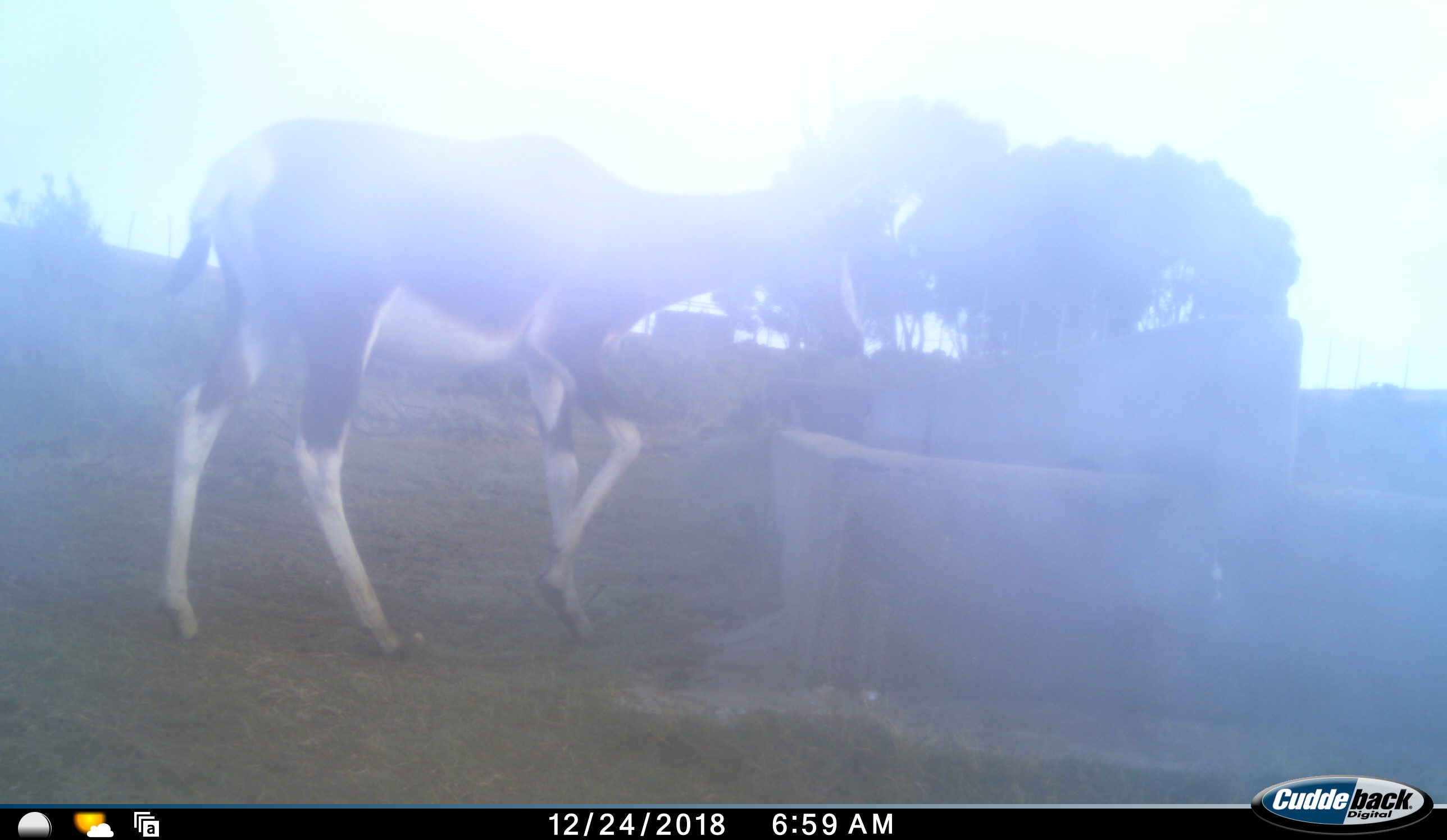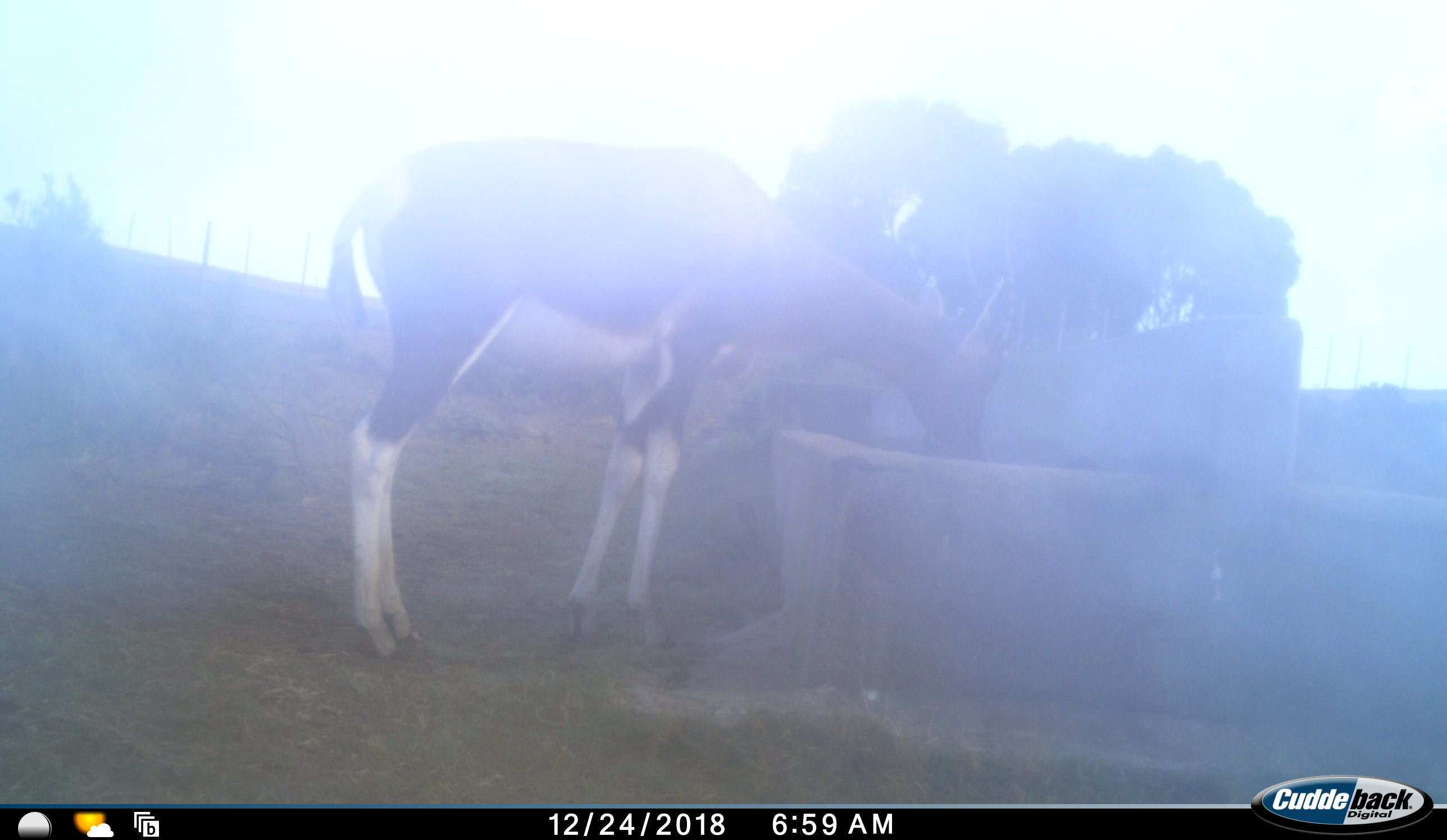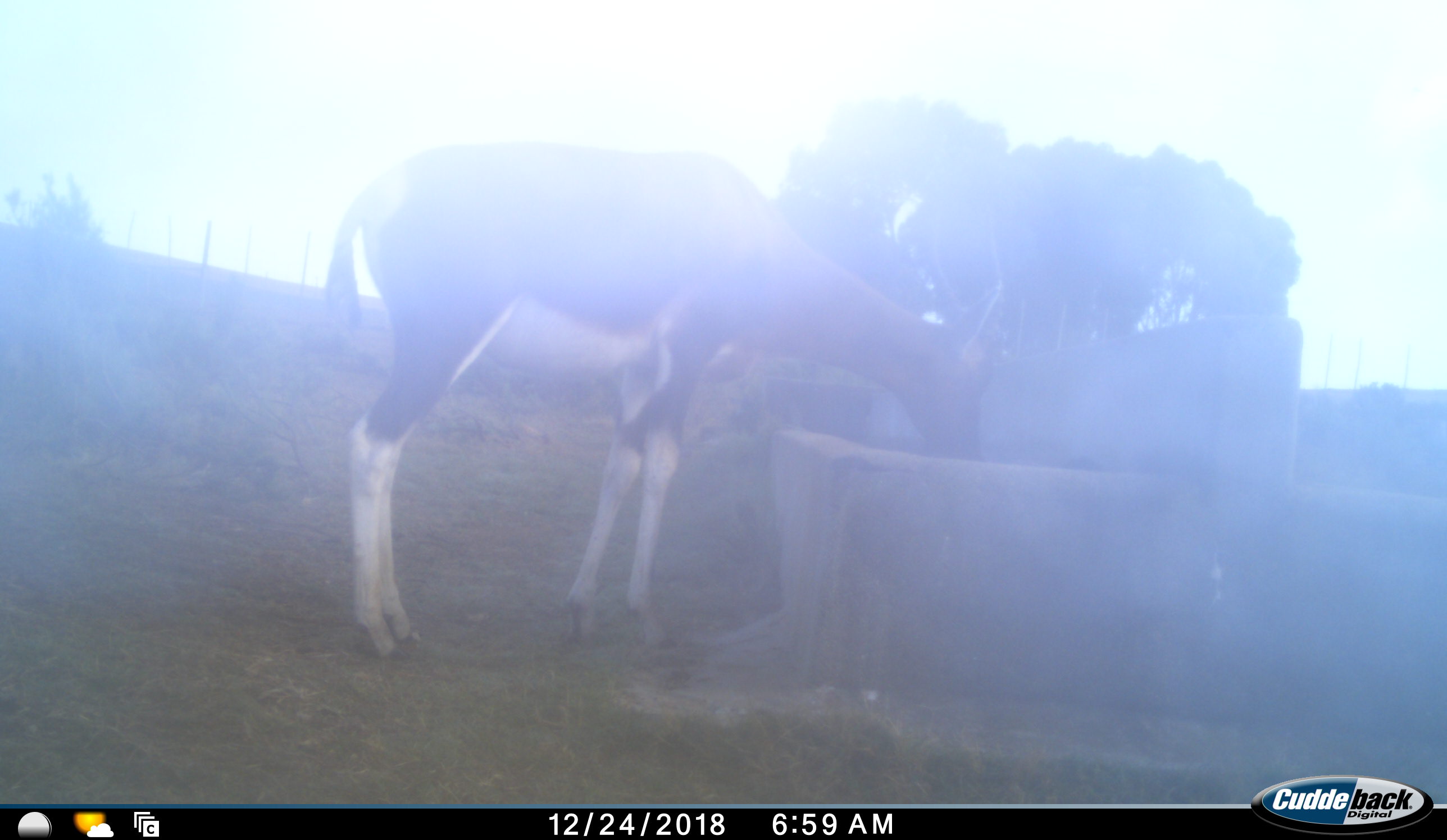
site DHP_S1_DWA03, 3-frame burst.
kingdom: Animalia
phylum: Chordata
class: Mammalia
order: Artiodactyla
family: Bovidae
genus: Damaliscus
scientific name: Damaliscus pygargus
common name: bontebok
Bontebok (Damaliscus pygargus), count 1. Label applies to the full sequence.